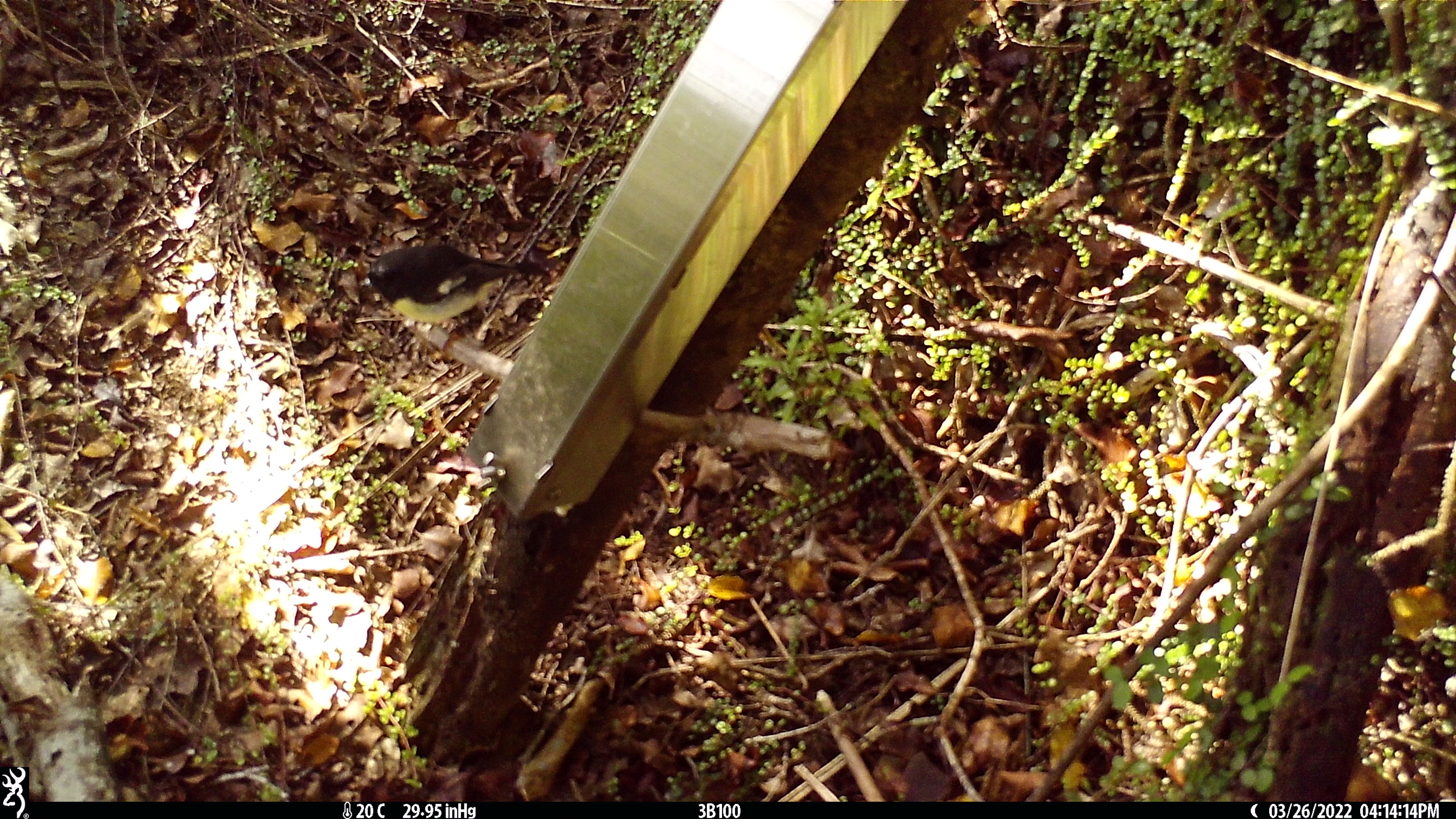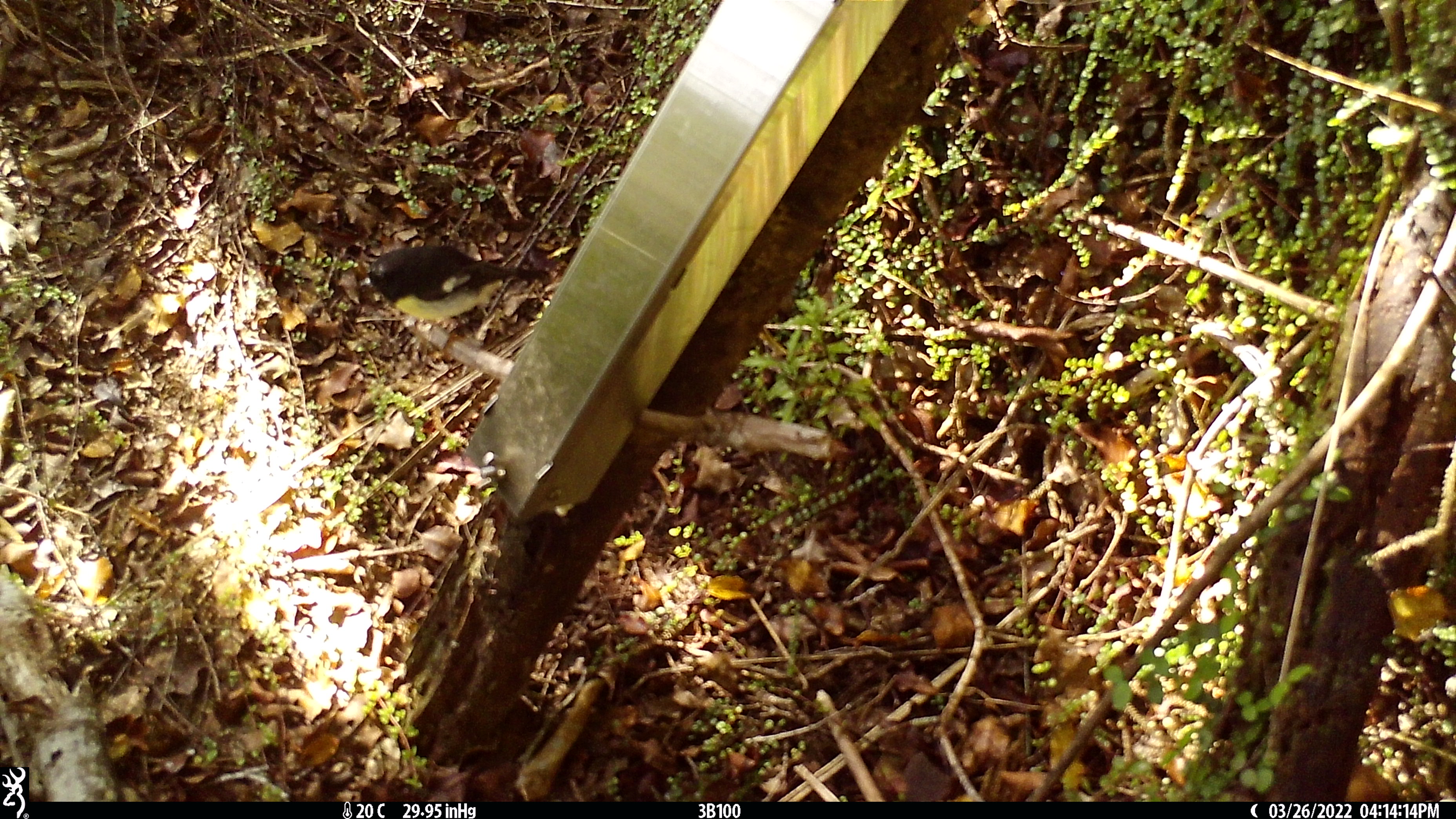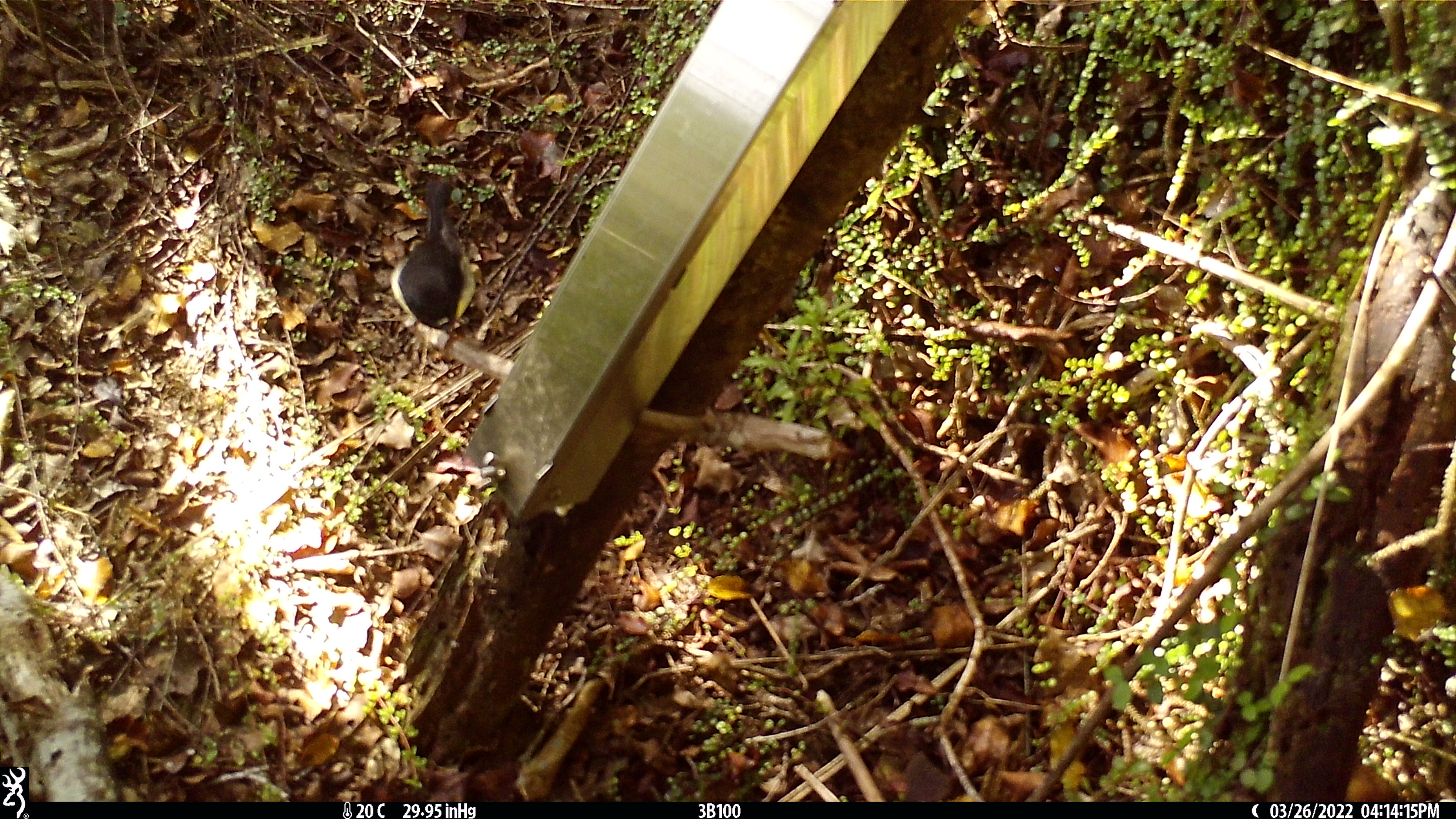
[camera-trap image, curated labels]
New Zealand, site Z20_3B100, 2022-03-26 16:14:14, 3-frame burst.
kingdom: Animalia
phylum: Chordata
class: Aves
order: Passeriformes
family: Petroicidae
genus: Petroica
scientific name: Petroica macrocephala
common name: tomtit